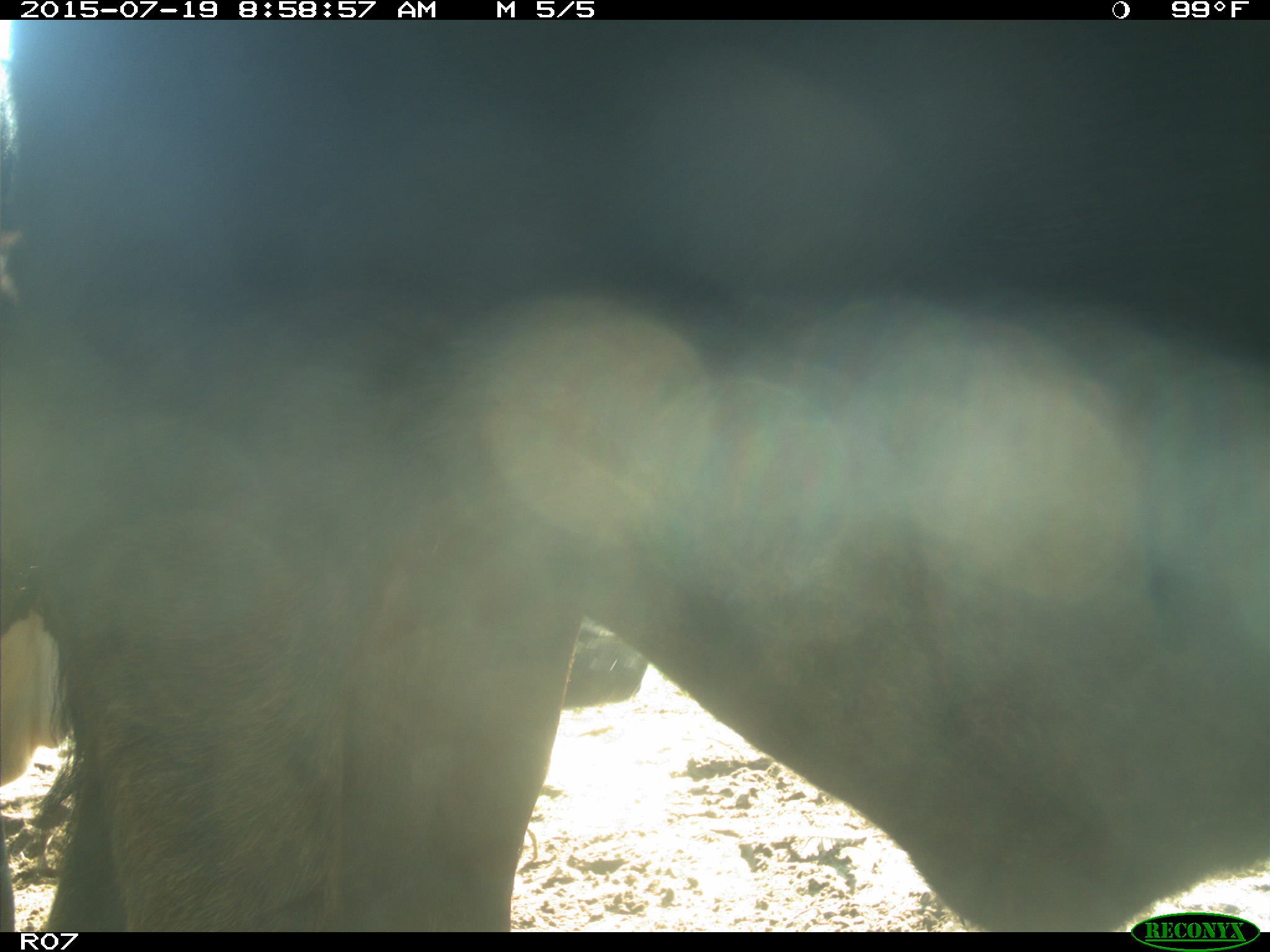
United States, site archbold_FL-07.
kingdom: Animalia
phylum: Chordata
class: Mammalia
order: Artiodactyla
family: Bovidae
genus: Bos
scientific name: Bos taurus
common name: domestic cow